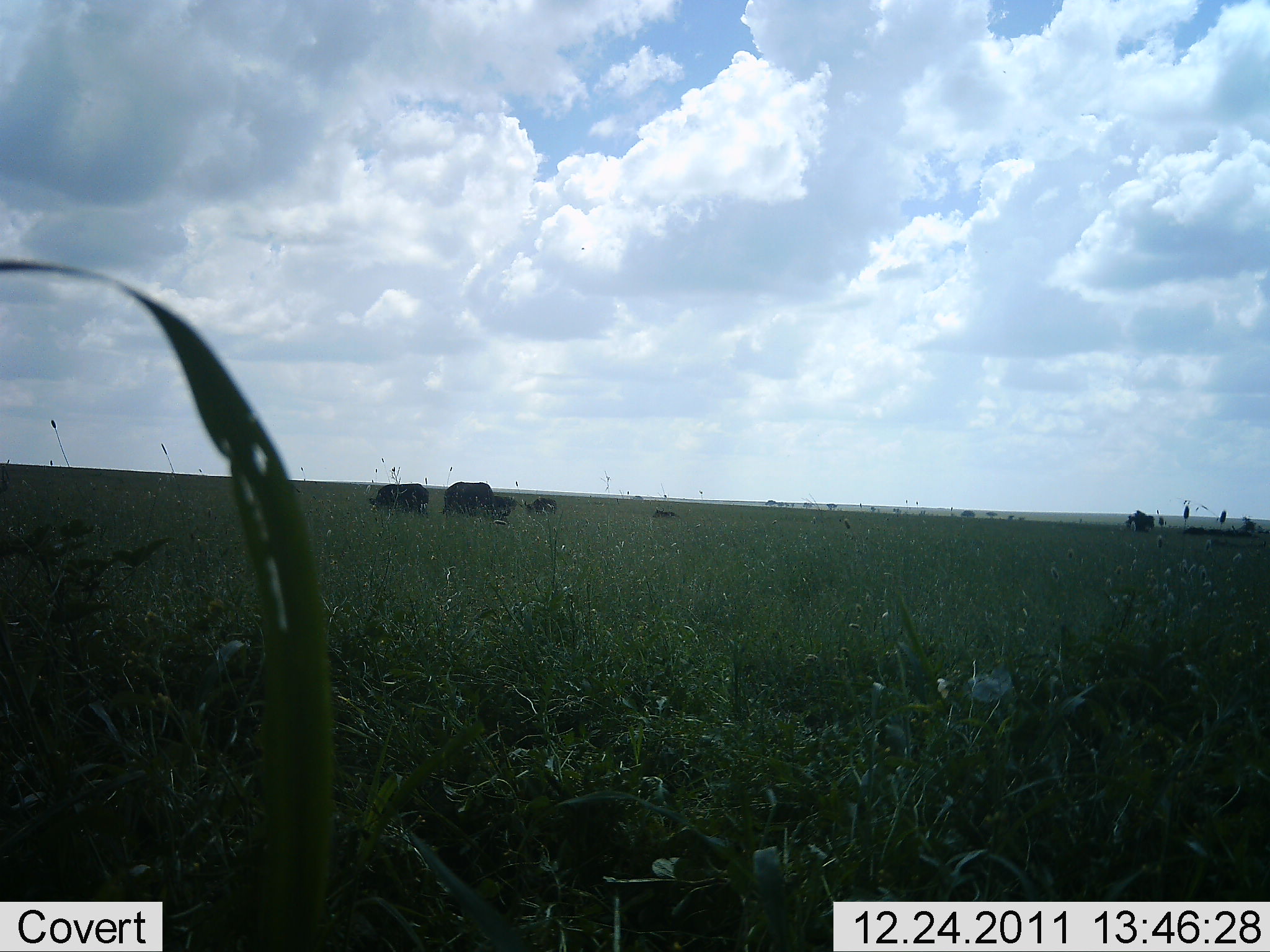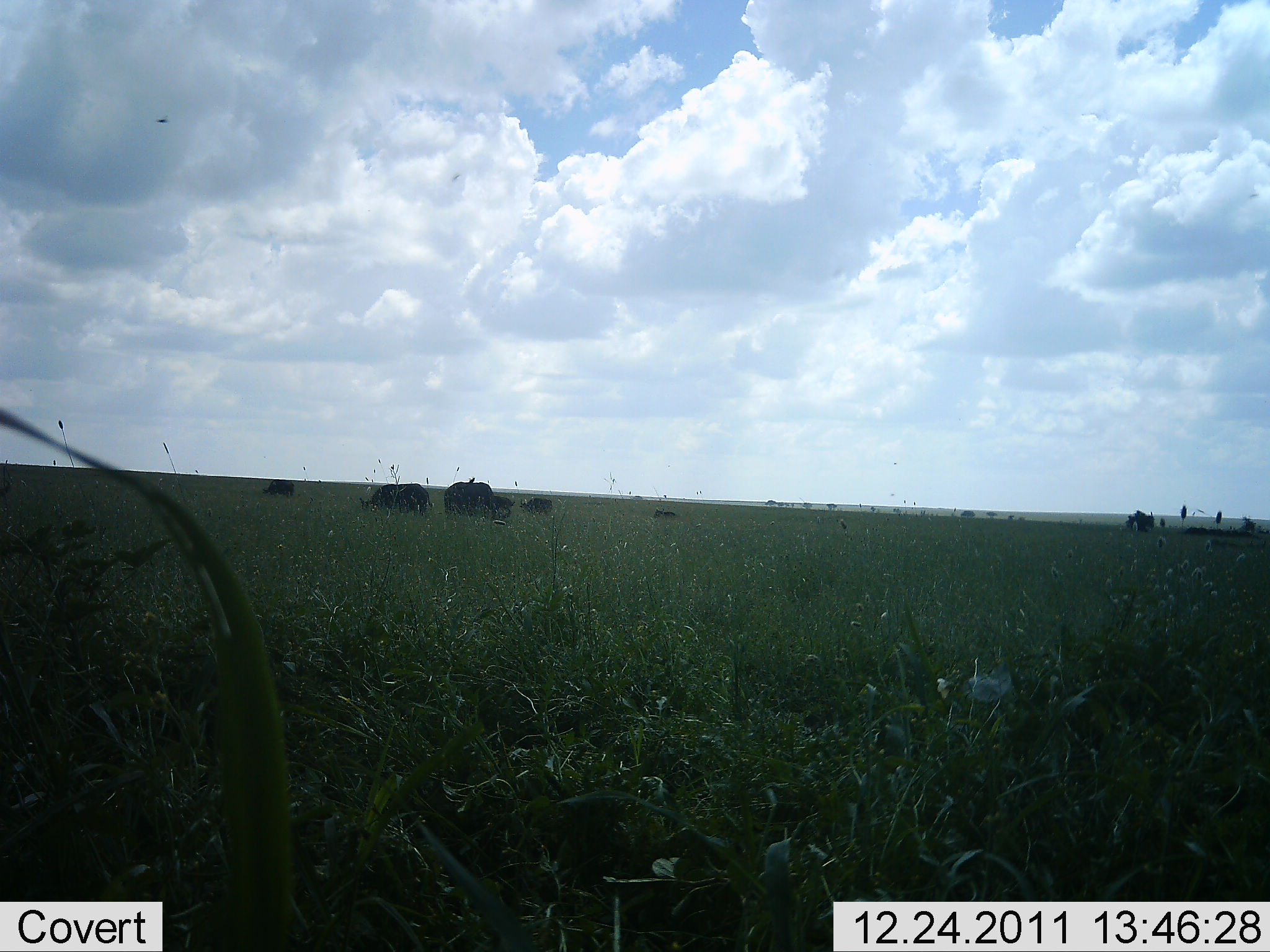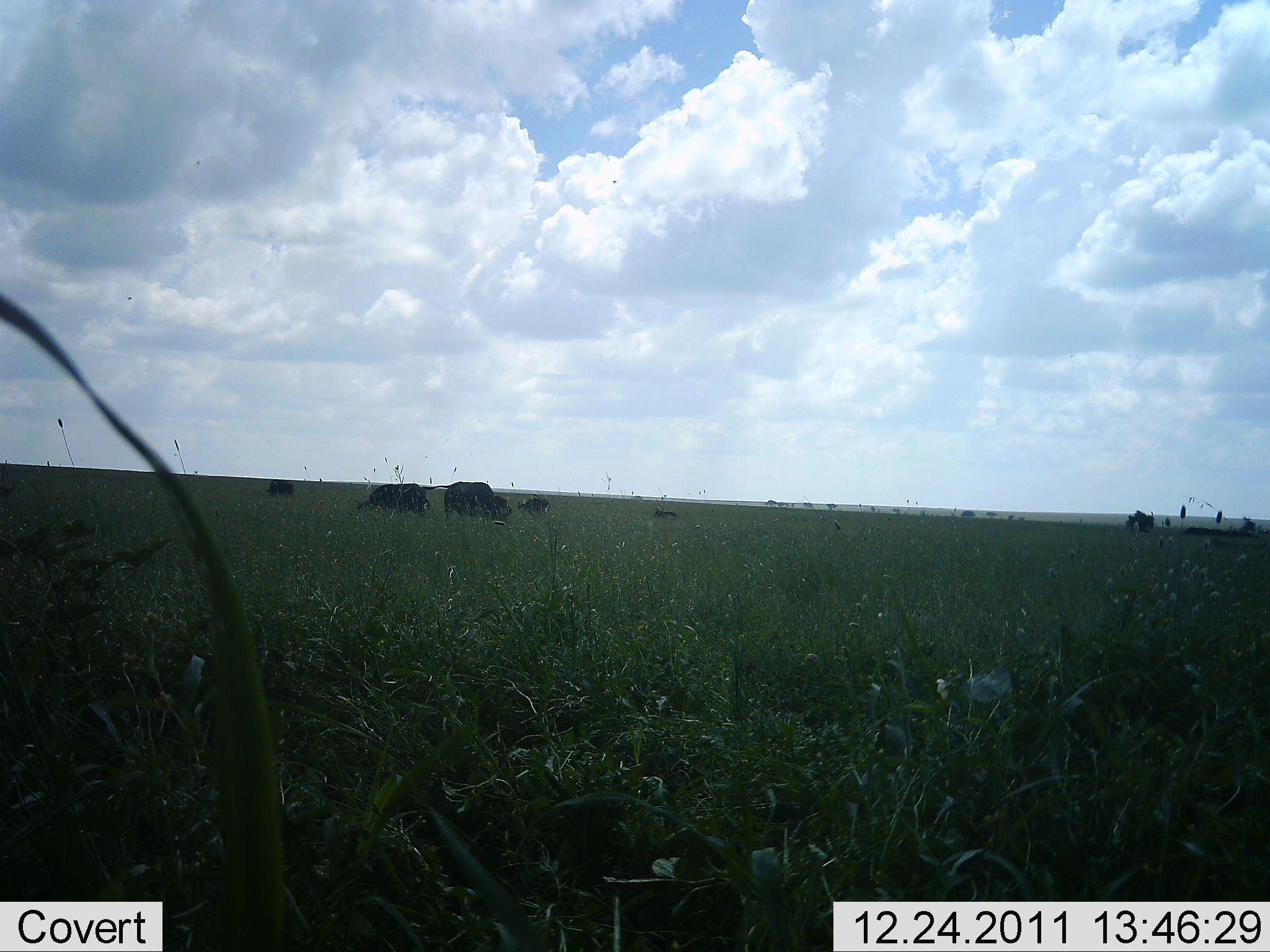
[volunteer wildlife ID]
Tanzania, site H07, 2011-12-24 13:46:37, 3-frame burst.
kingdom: Animalia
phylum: Chordata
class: Mammalia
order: Artiodactyla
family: Bovidae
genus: Syncerus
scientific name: Syncerus caffer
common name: cape buffalo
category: buffalo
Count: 5.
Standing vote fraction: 25%.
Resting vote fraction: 0%.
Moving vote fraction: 8%.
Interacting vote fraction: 0%.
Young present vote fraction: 8%.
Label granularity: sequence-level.